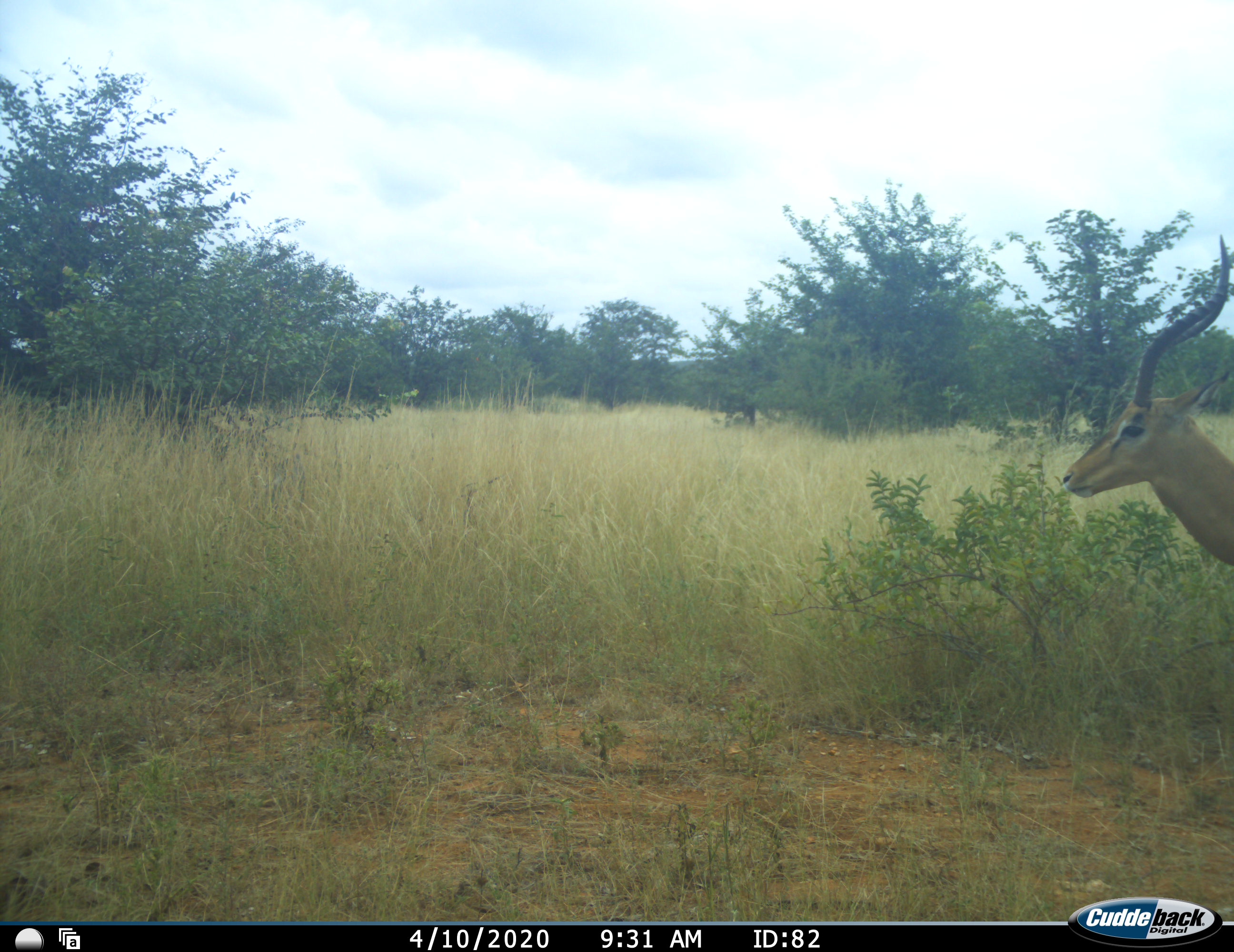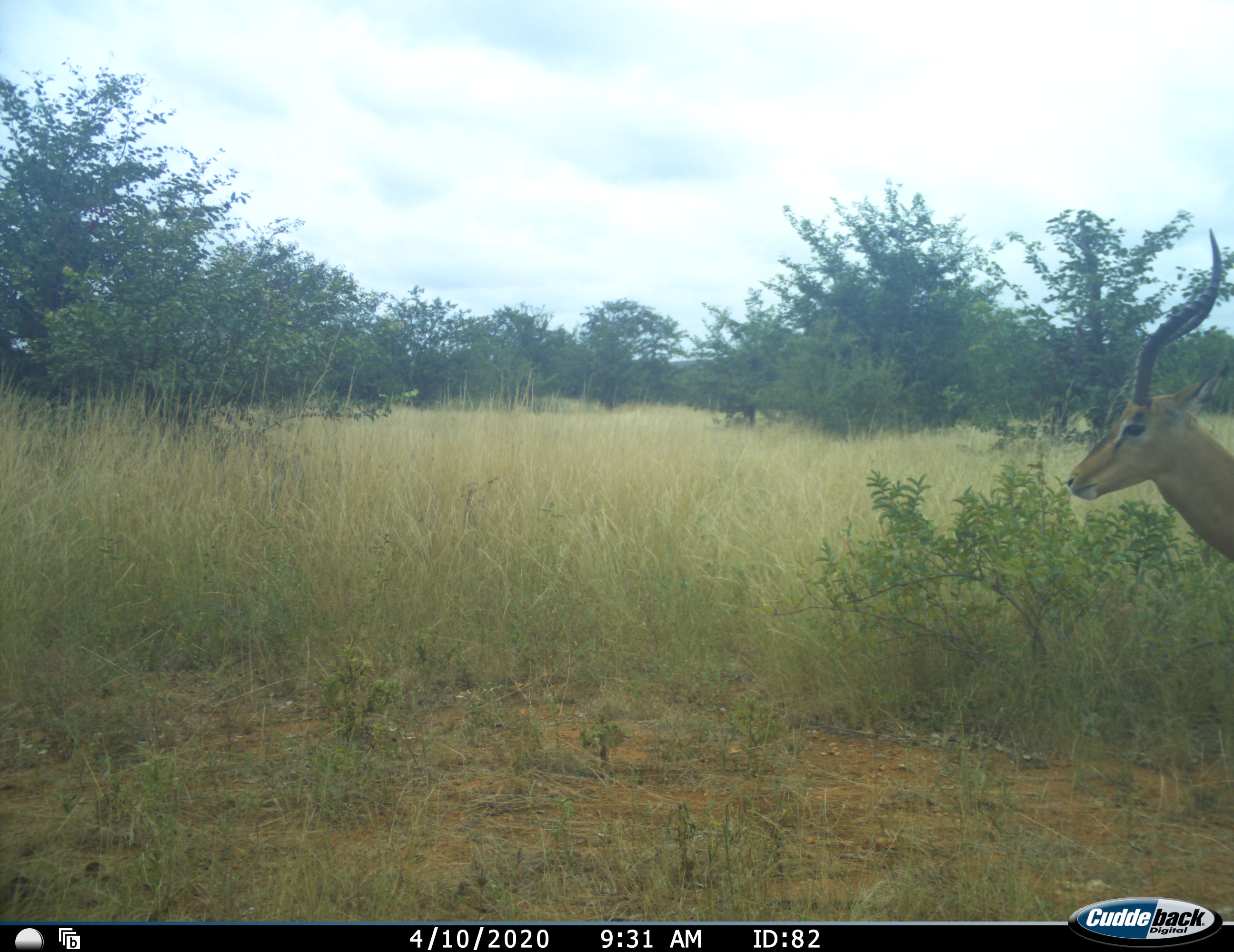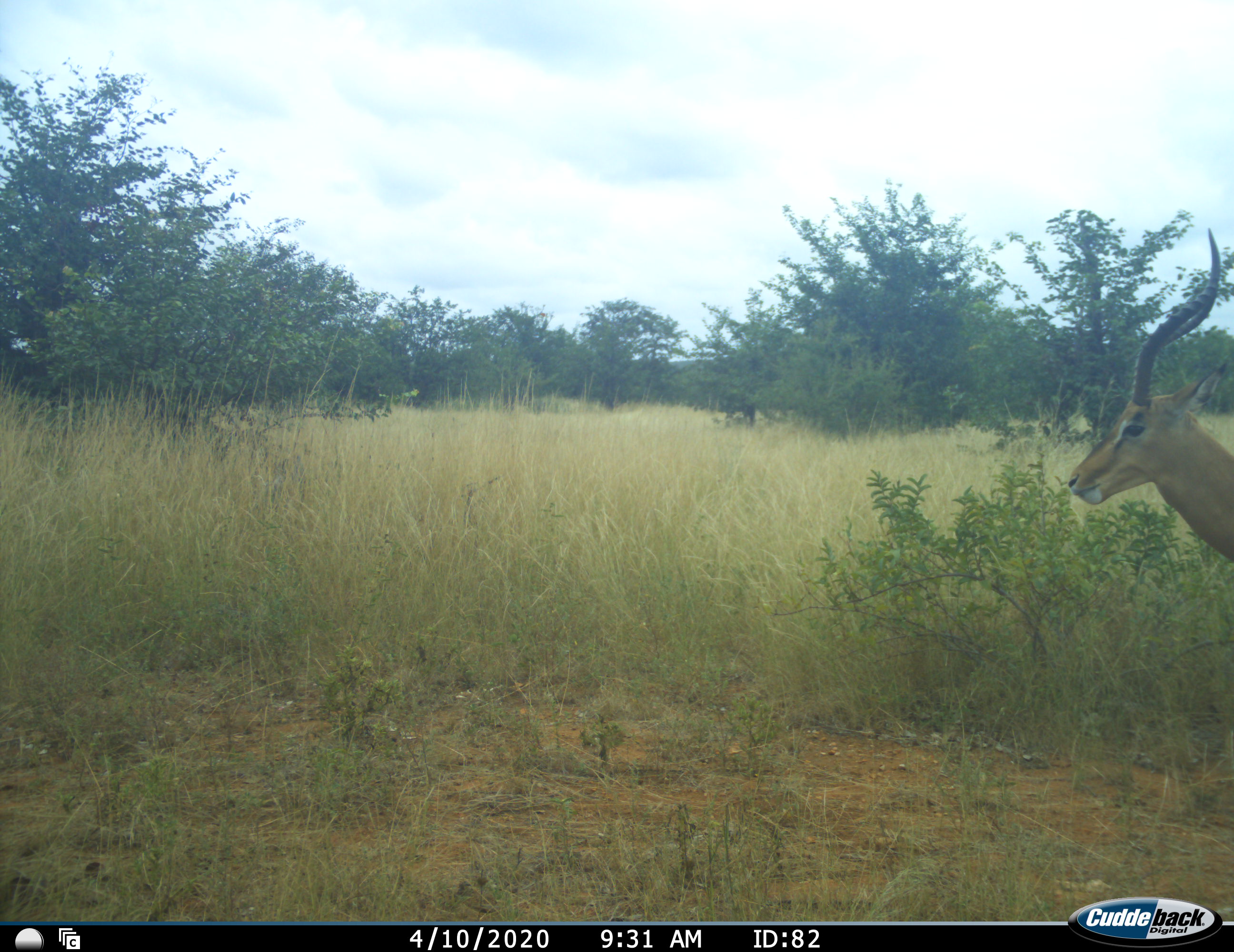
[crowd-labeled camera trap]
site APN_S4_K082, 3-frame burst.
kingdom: Animalia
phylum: Chordata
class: Mammalia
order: Artiodactyla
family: Bovidae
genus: Aepyceros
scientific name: Aepyceros melampus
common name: impala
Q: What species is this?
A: Impala (Aepyceros melampus).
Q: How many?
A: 1.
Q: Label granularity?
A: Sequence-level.